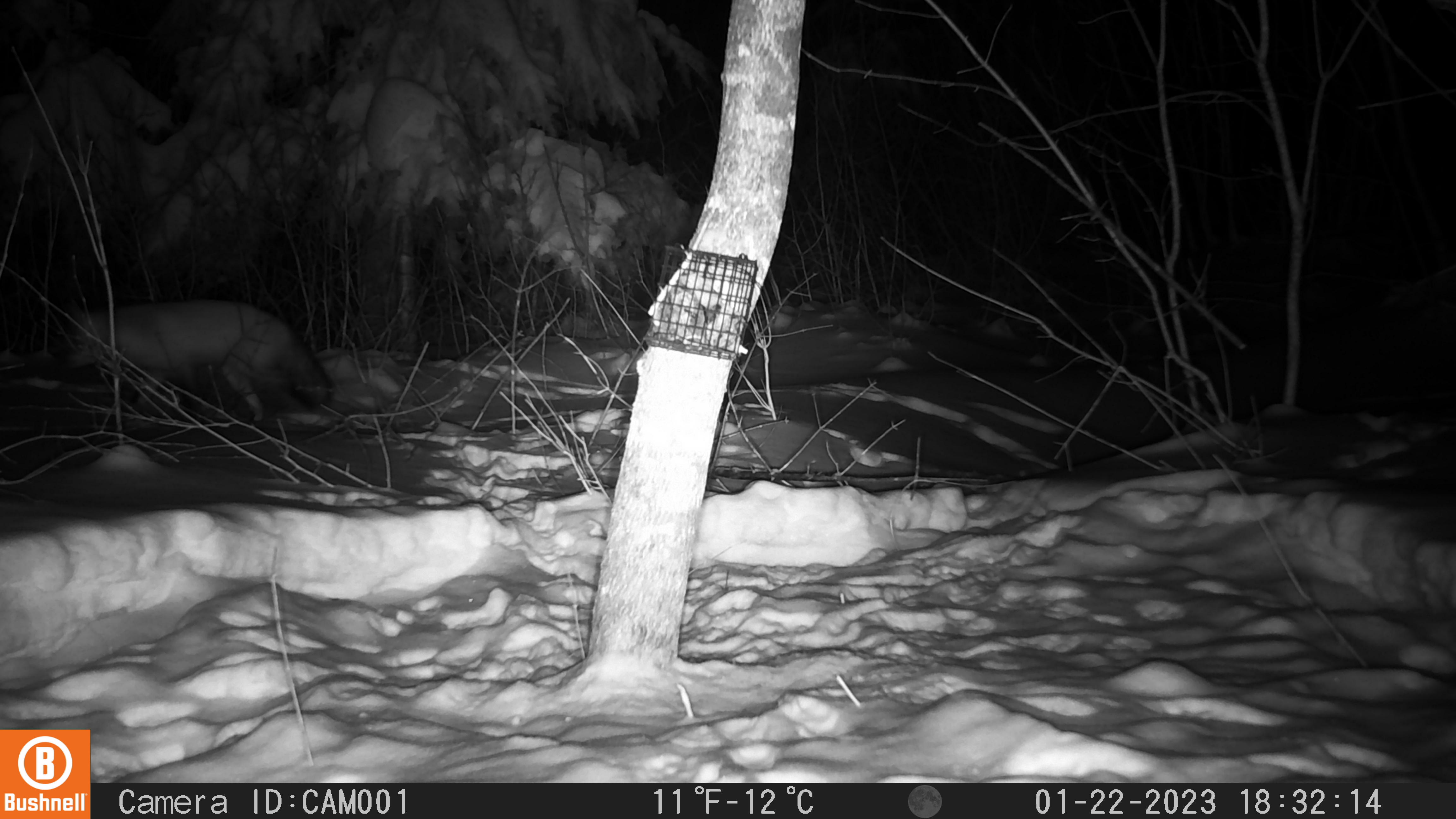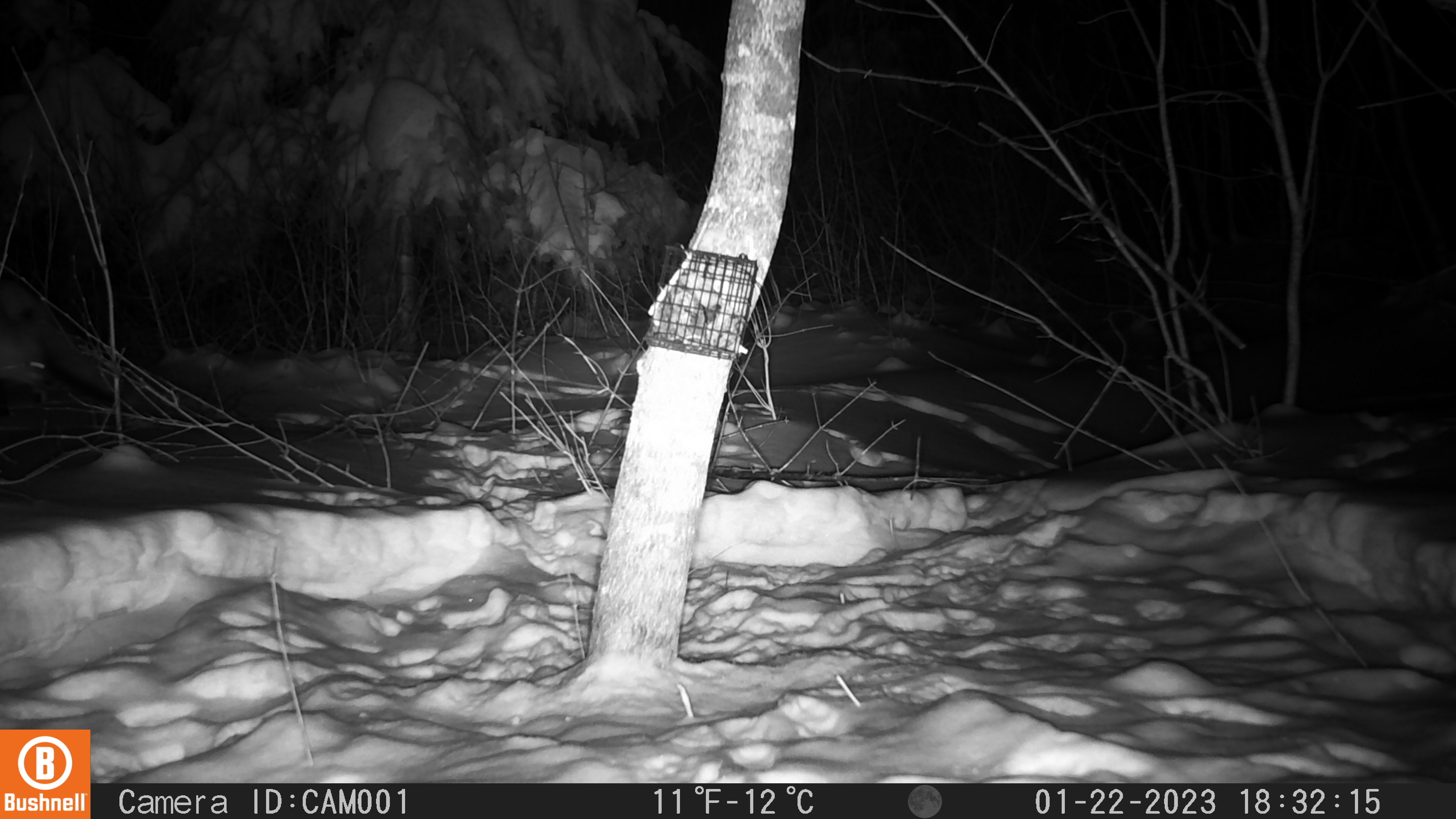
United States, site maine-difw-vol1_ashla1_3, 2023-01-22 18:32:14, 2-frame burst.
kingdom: Animalia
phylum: Chordata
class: Mammalia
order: Carnivora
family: Canidae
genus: Vulpes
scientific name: Vulpes vulpes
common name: red fox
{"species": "red fox (Vulpes vulpes)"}